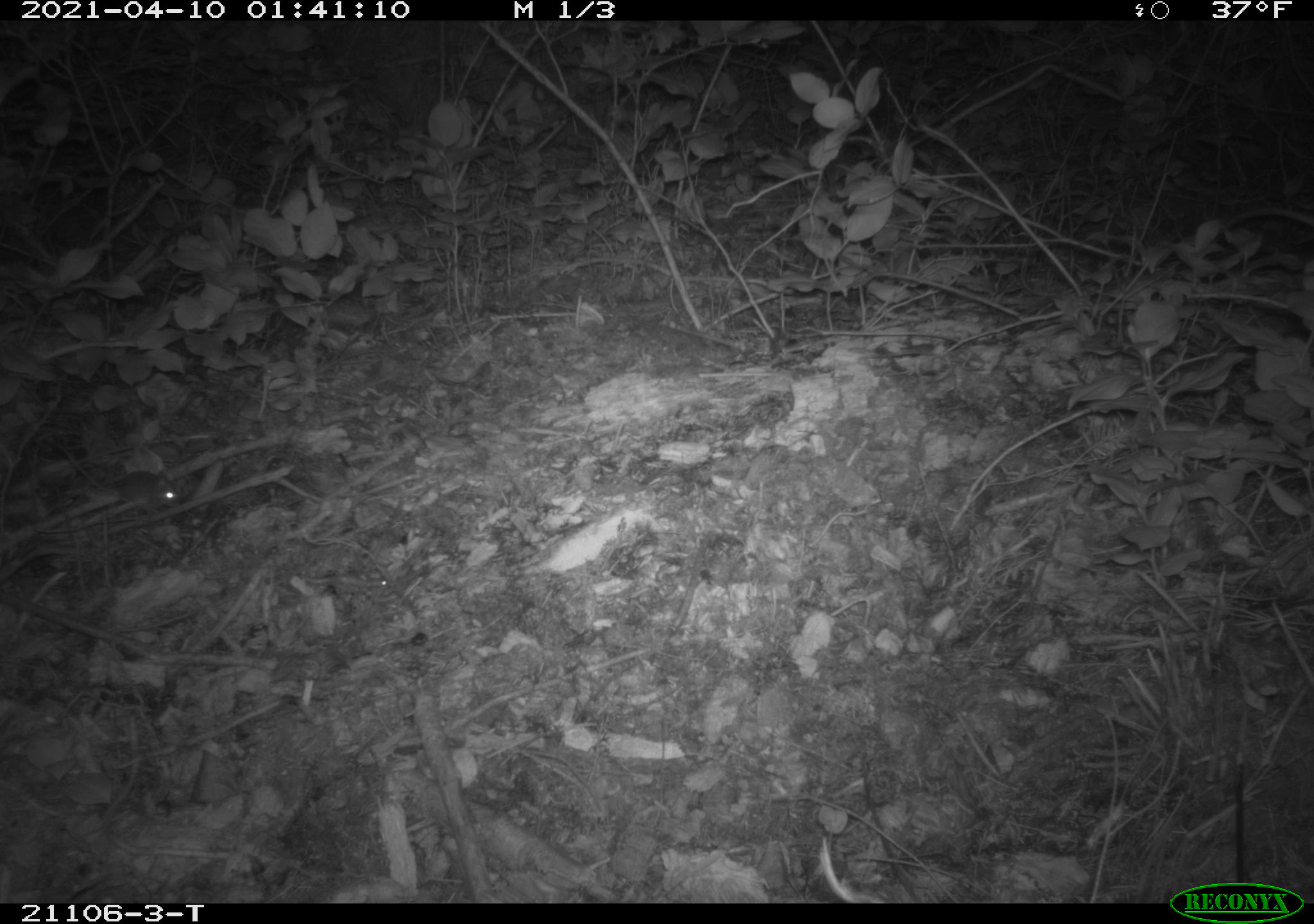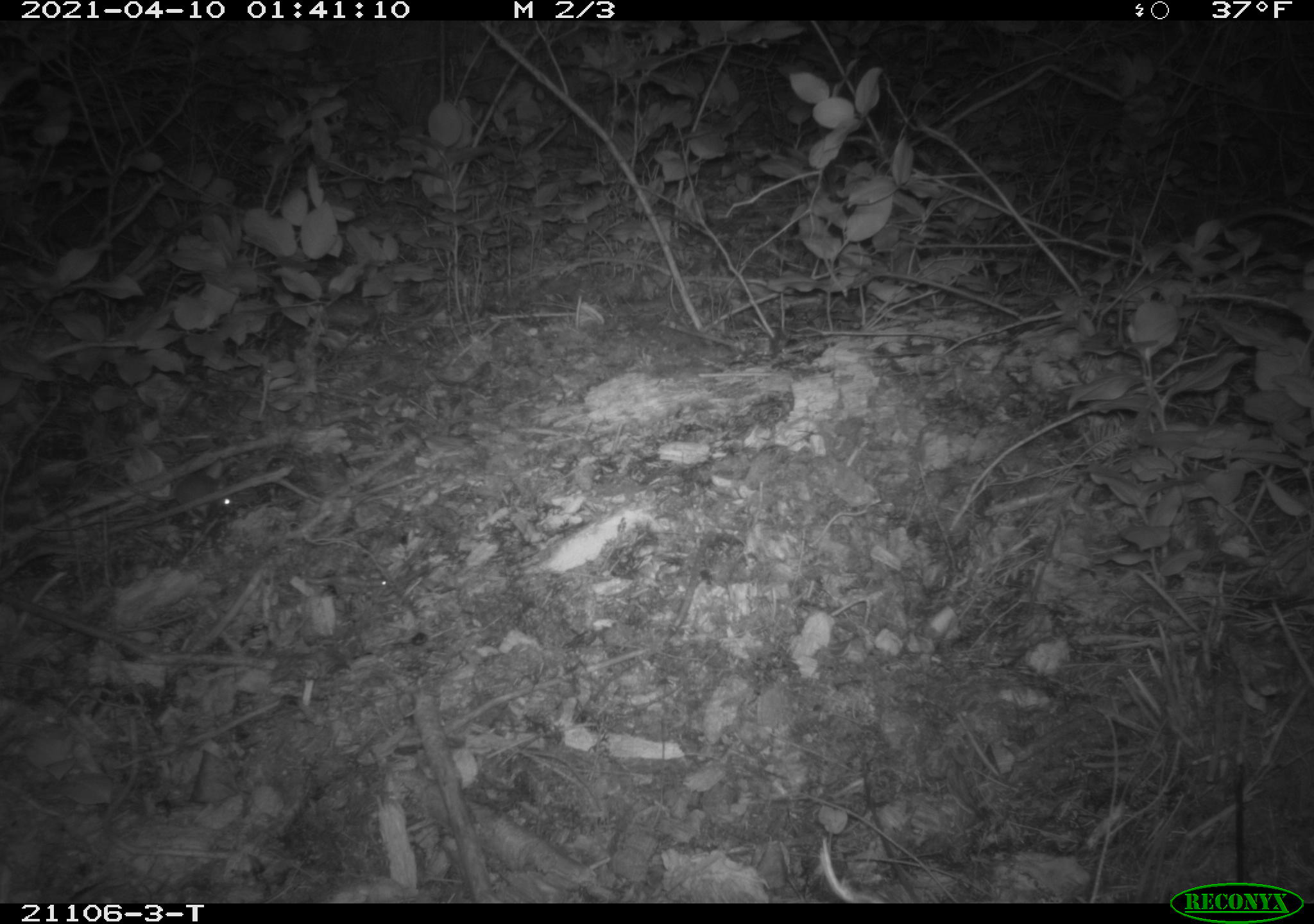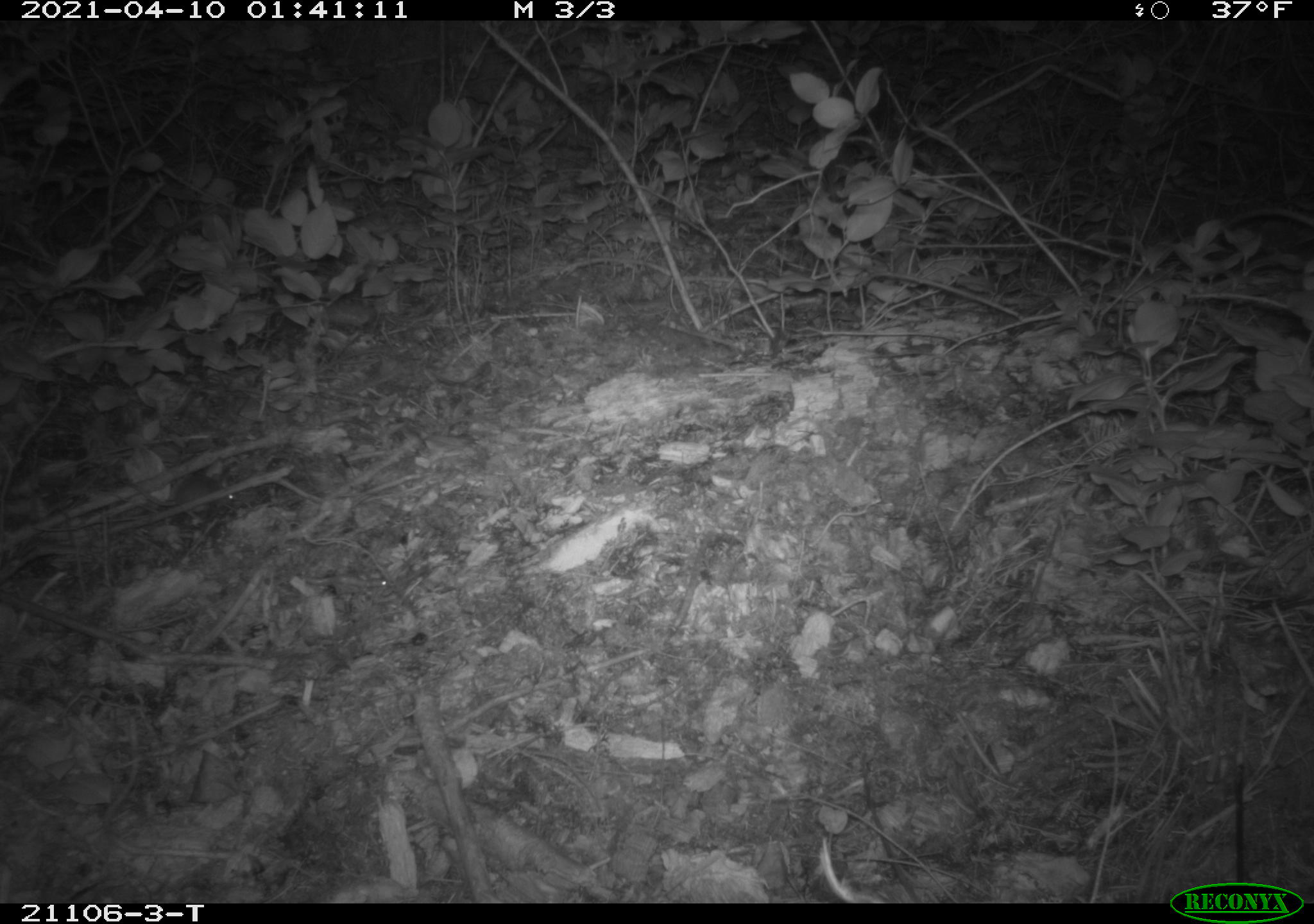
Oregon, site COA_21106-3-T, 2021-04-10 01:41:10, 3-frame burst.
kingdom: Animalia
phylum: Chordata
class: Mammalia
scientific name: Mammalia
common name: small mammal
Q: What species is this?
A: Small mammal (Mammalia).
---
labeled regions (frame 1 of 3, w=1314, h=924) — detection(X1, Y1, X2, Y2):
small mammal: detection(30, 438, 216, 536)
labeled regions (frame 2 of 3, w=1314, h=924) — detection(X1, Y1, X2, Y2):
small mammal: detection(197, 426, 335, 543)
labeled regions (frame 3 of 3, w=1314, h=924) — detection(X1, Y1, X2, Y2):
small mammal: detection(188, 423, 326, 556)